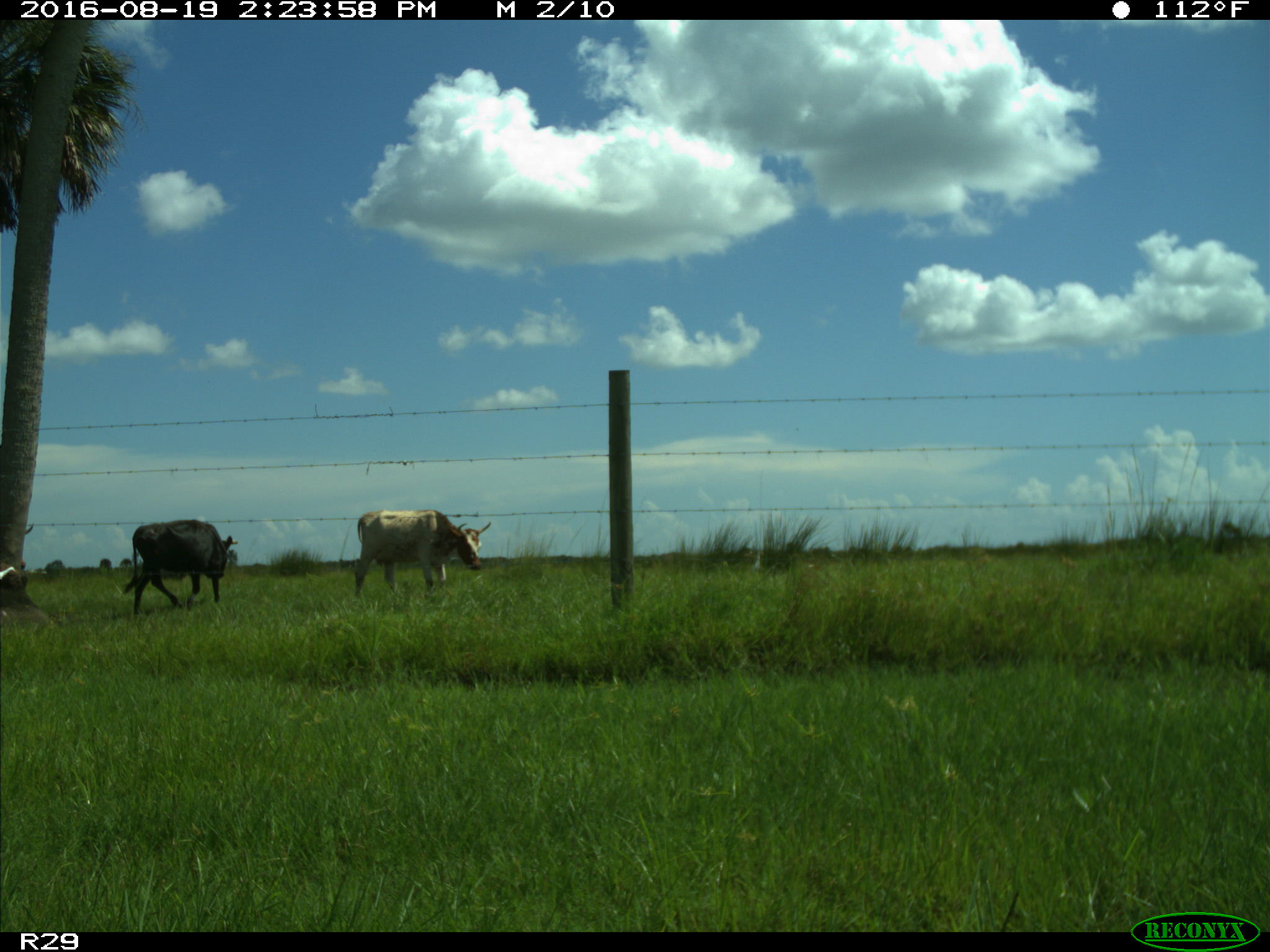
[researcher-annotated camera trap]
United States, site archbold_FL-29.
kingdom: Animalia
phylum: Chordata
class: Mammalia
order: Artiodactyla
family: Bovidae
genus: Bos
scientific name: Bos taurus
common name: domestic cow